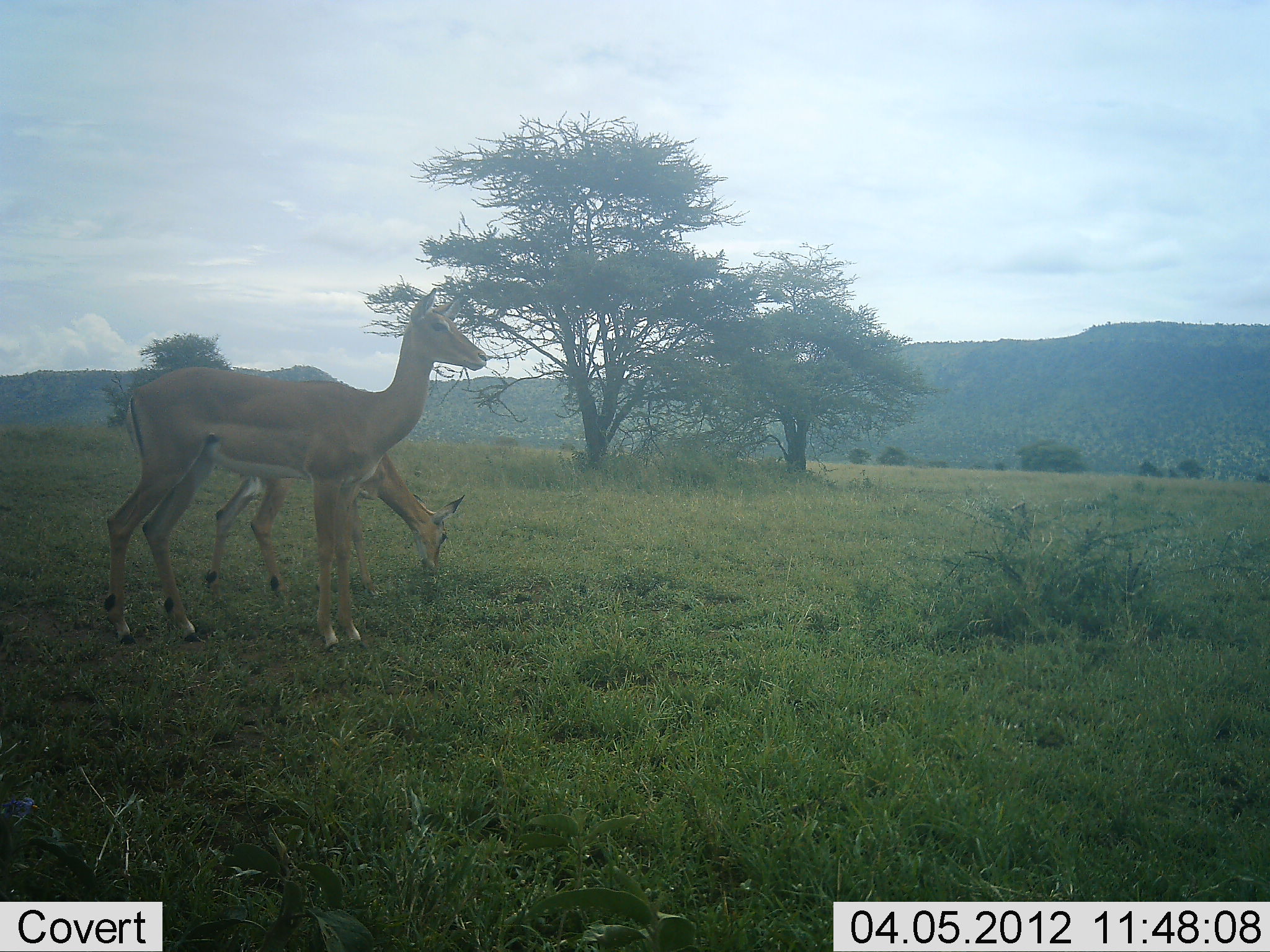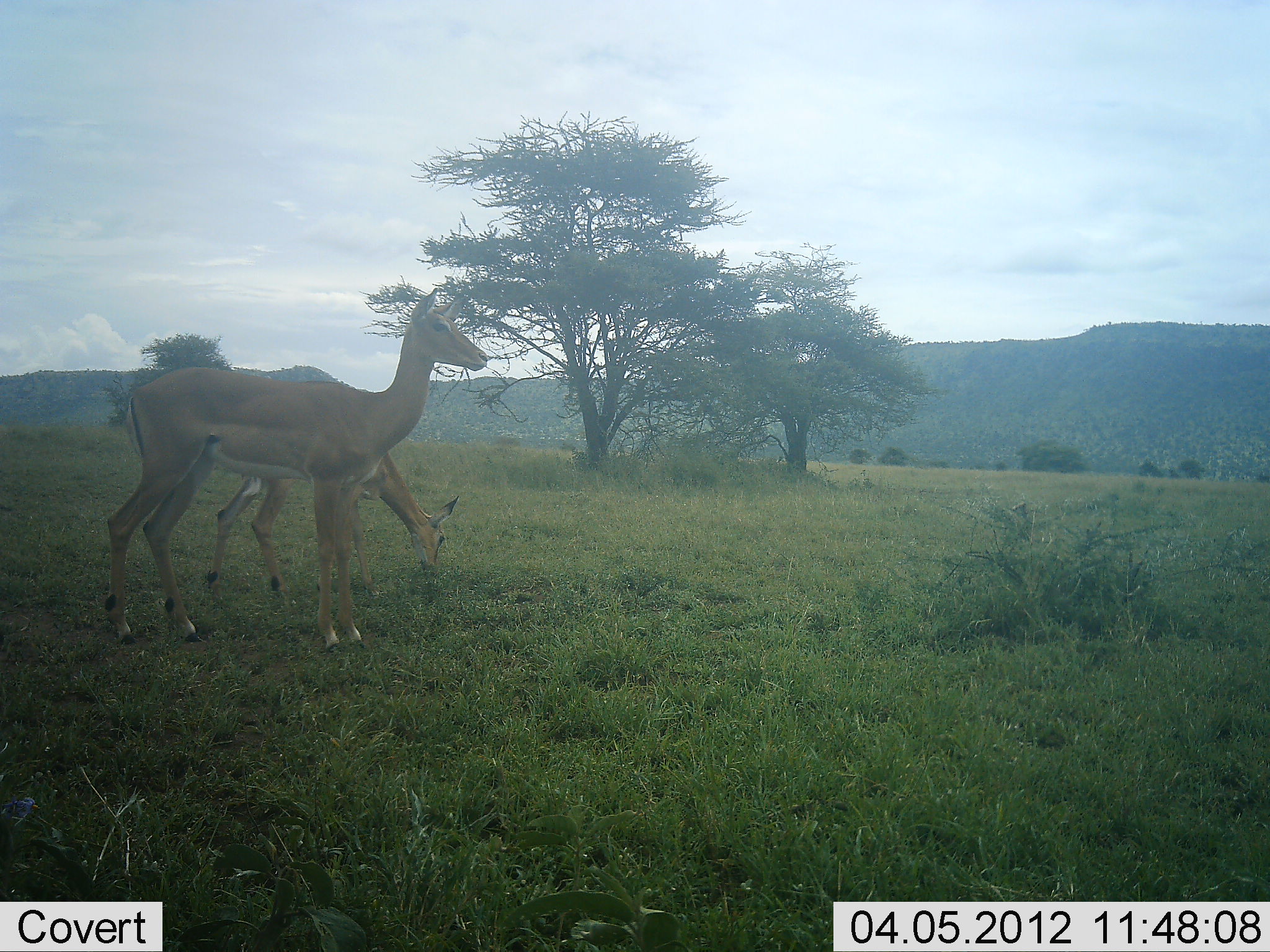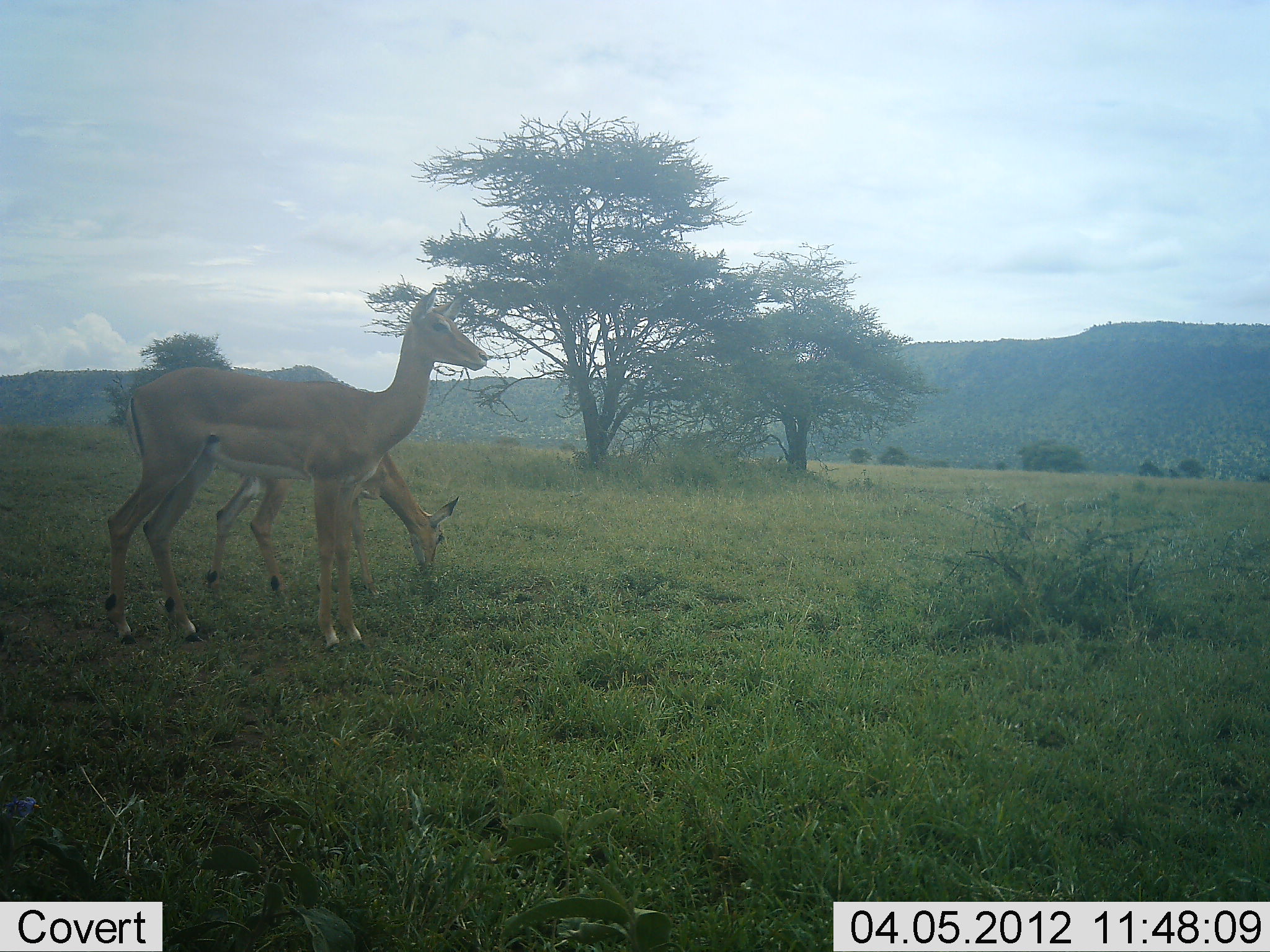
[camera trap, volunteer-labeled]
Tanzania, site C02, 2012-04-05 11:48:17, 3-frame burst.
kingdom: Animalia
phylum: Chordata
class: Mammalia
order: Artiodactyla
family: Bovidae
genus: Aepyceros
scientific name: Aepyceros melampus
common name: impala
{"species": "impala (Aepyceros melampus)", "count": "2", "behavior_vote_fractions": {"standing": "88%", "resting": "0%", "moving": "0%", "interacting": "0%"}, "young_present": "6%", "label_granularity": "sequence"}